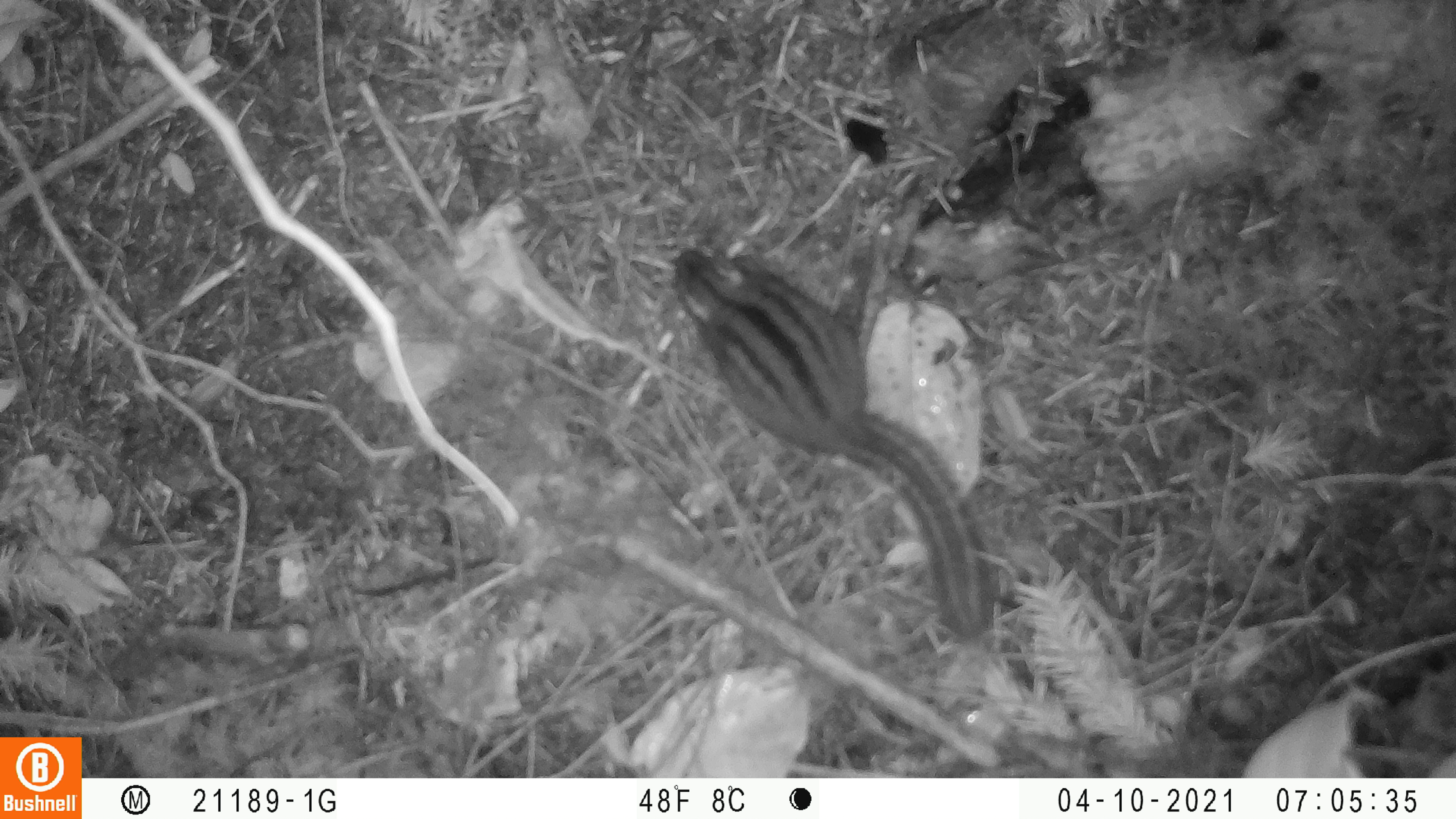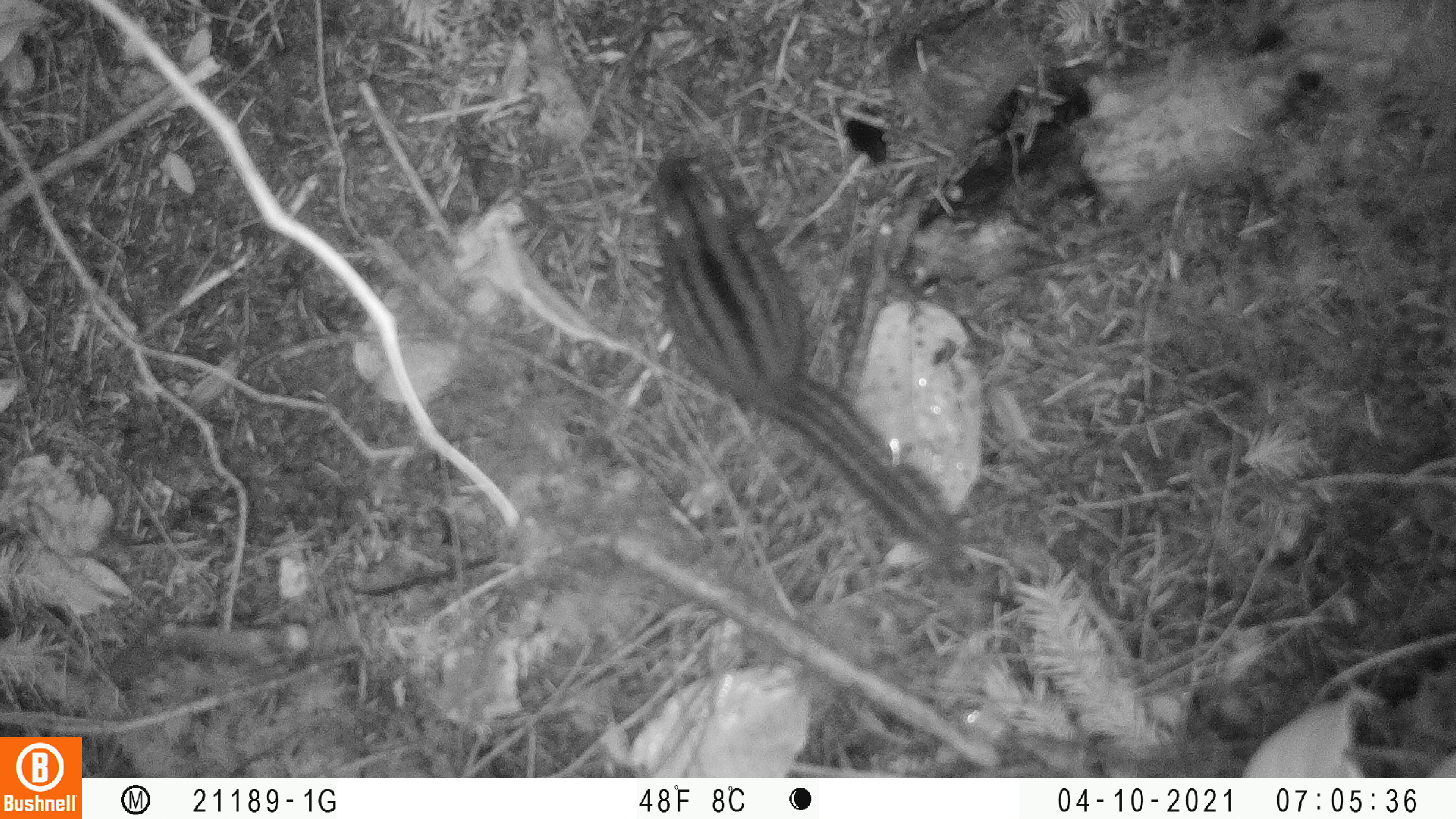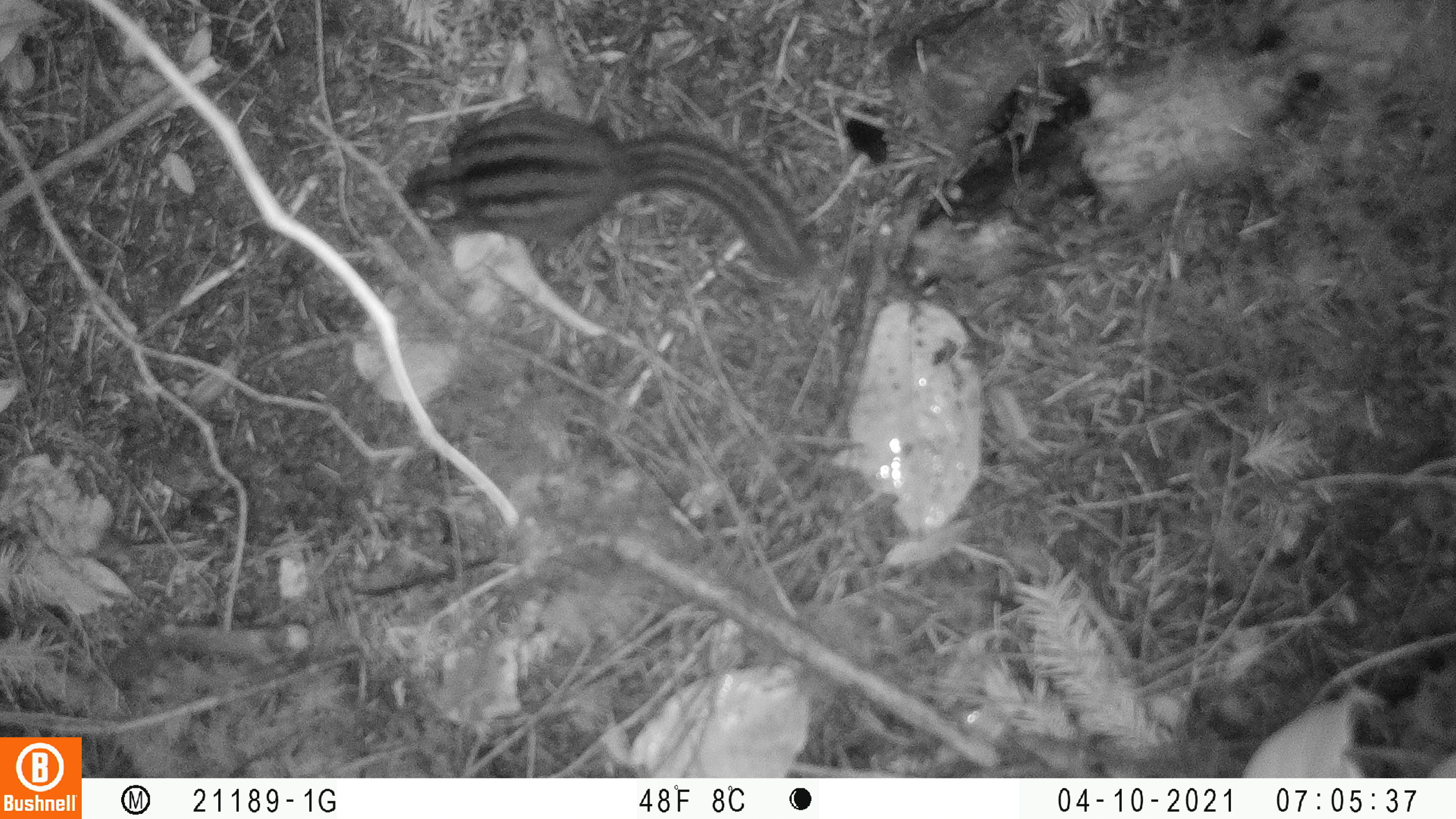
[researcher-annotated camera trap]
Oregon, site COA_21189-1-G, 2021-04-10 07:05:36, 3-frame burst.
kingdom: Animalia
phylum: Chordata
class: Mammalia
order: Rodentia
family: Sciuridae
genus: Neotamias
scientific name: Neotamias townsendii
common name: townsend's chipmunk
Townsend's chipmunk (Neotamias townsendii).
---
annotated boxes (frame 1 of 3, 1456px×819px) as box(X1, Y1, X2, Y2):
townsend's chipmunk: box(662, 244, 1000, 641)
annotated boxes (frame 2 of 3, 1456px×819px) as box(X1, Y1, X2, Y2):
townsend's chipmunk: box(653, 151, 967, 573)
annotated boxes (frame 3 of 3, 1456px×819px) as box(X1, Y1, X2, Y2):
townsend's chipmunk: box(383, 110, 820, 279)